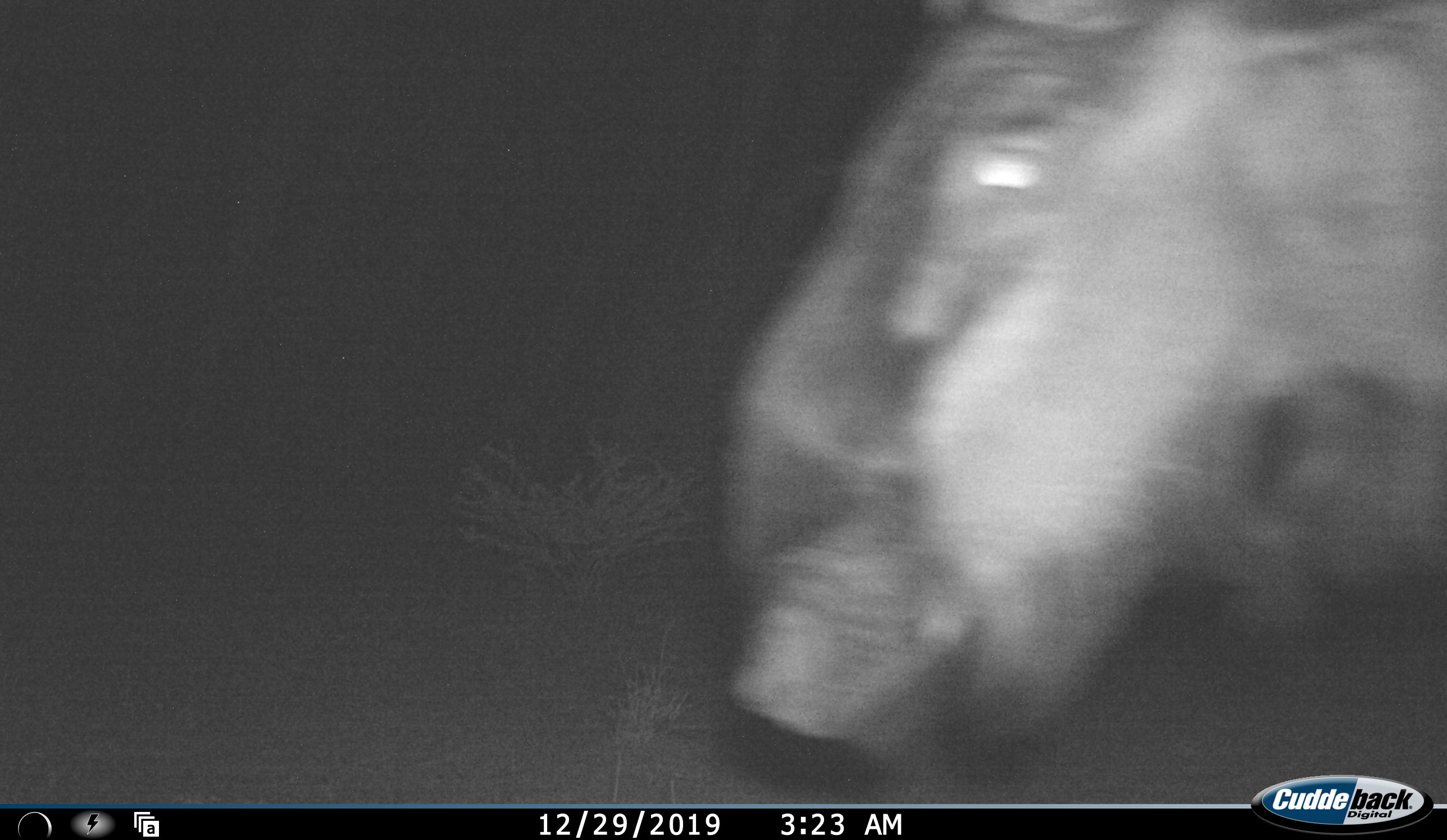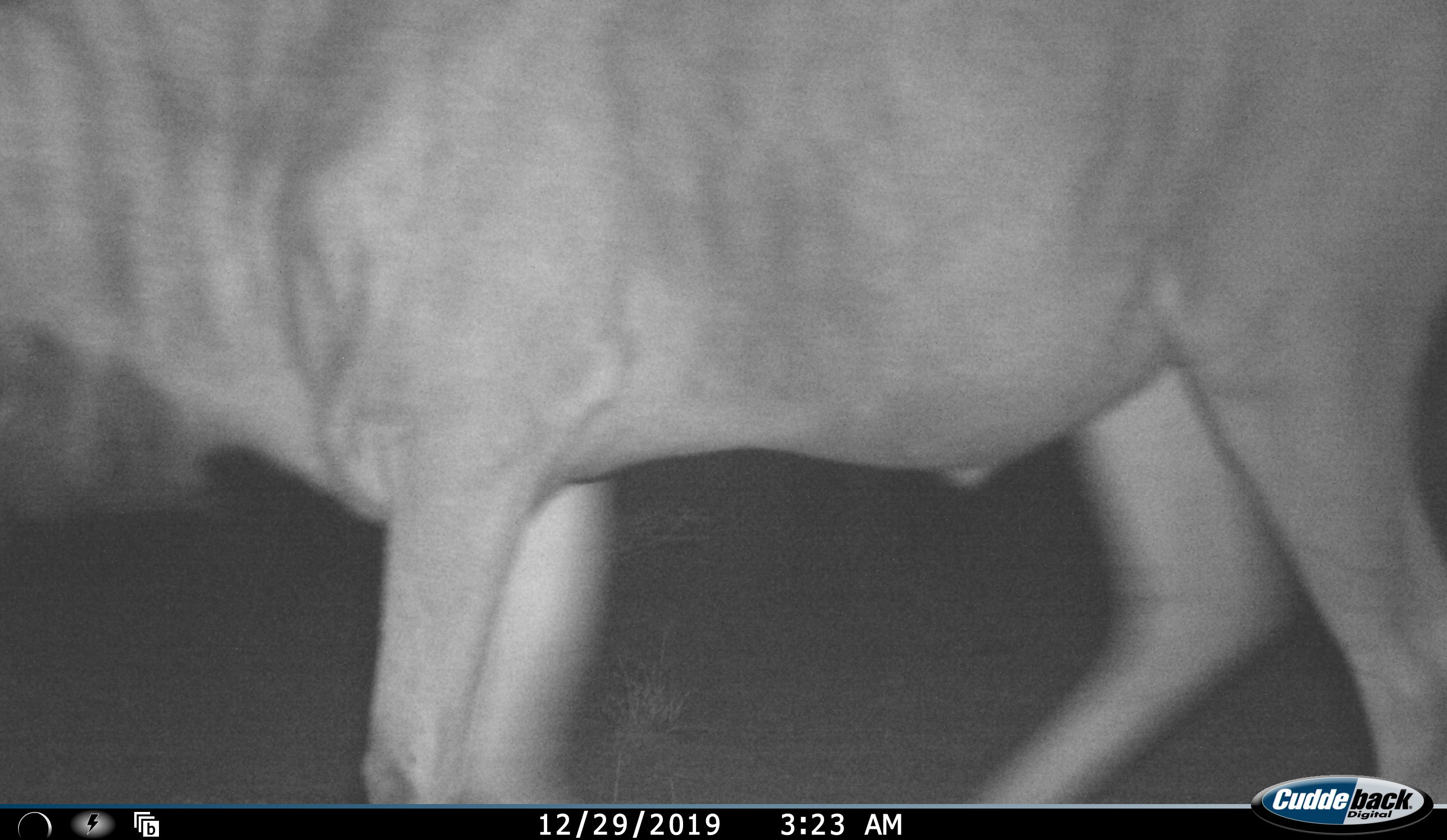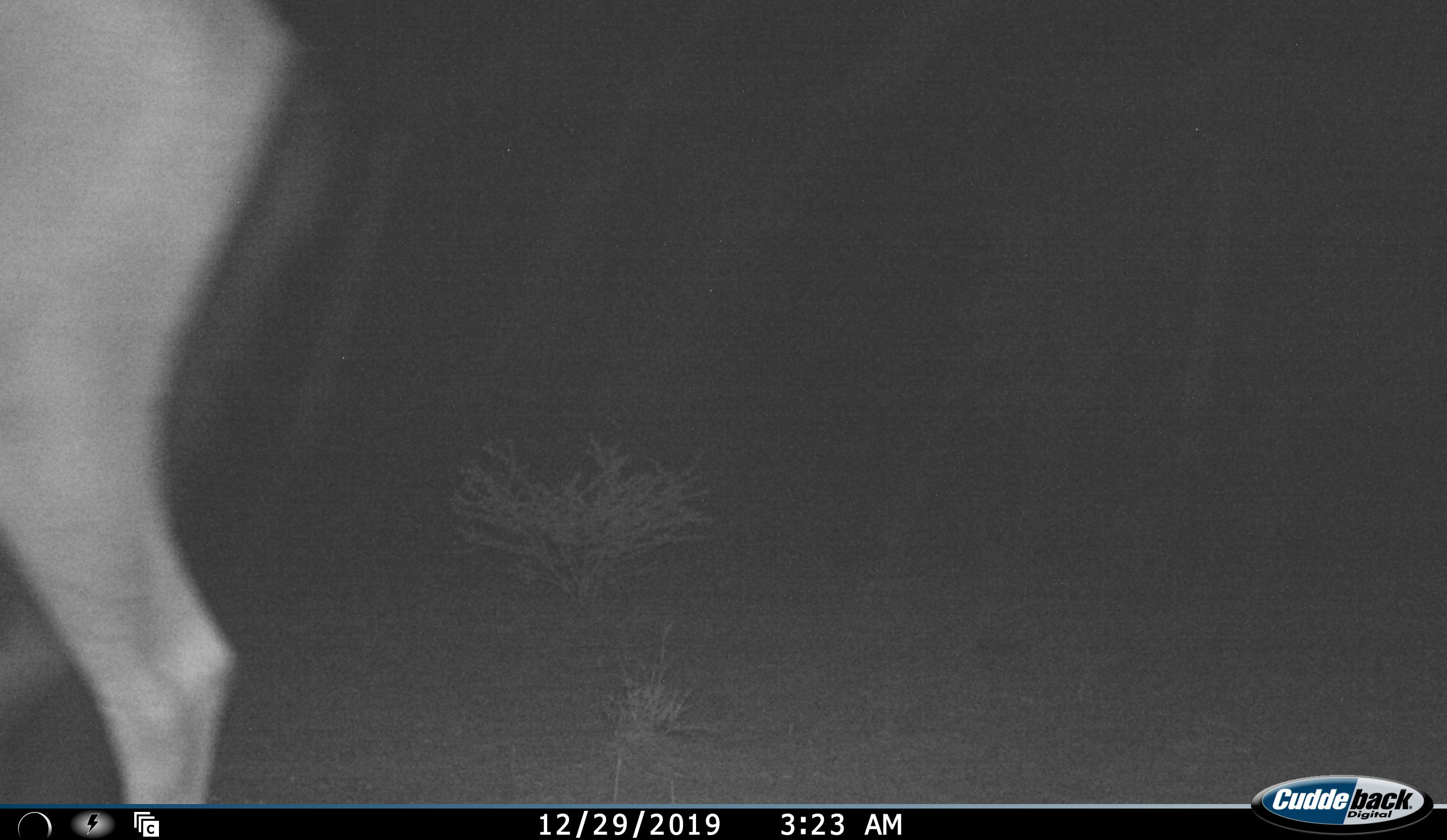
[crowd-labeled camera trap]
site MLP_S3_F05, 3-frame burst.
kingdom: Animalia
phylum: Chordata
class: Mammalia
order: Artiodactyla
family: Bovidae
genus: Connochaetes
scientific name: Connochaetes taurinus taurinus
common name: blue wildebeest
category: wildebeestblue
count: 1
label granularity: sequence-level